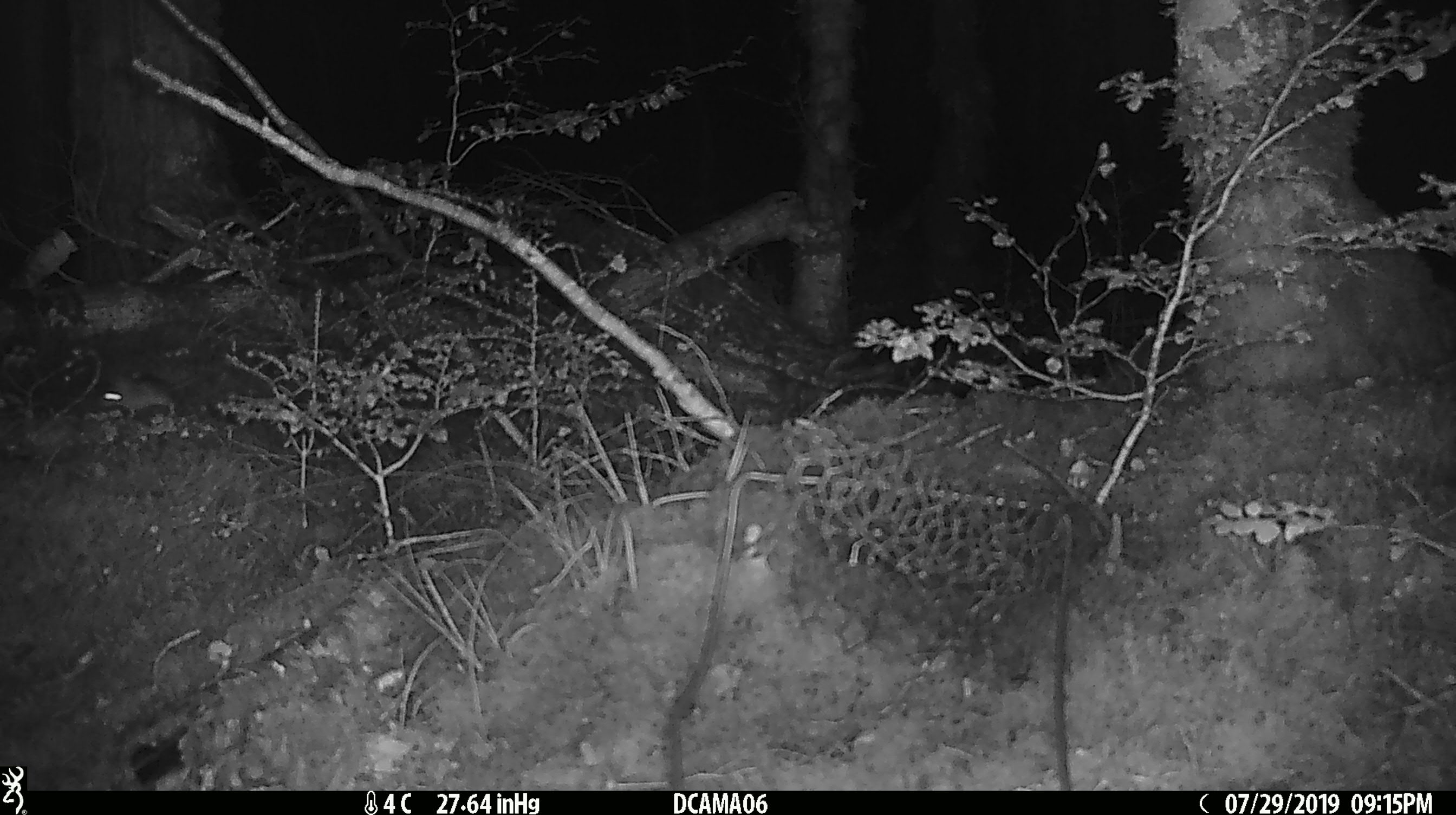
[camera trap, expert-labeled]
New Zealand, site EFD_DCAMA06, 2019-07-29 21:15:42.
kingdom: Animalia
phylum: Chordata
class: Mammalia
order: Rodentia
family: Muridae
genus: Mus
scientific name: Mus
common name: mouse